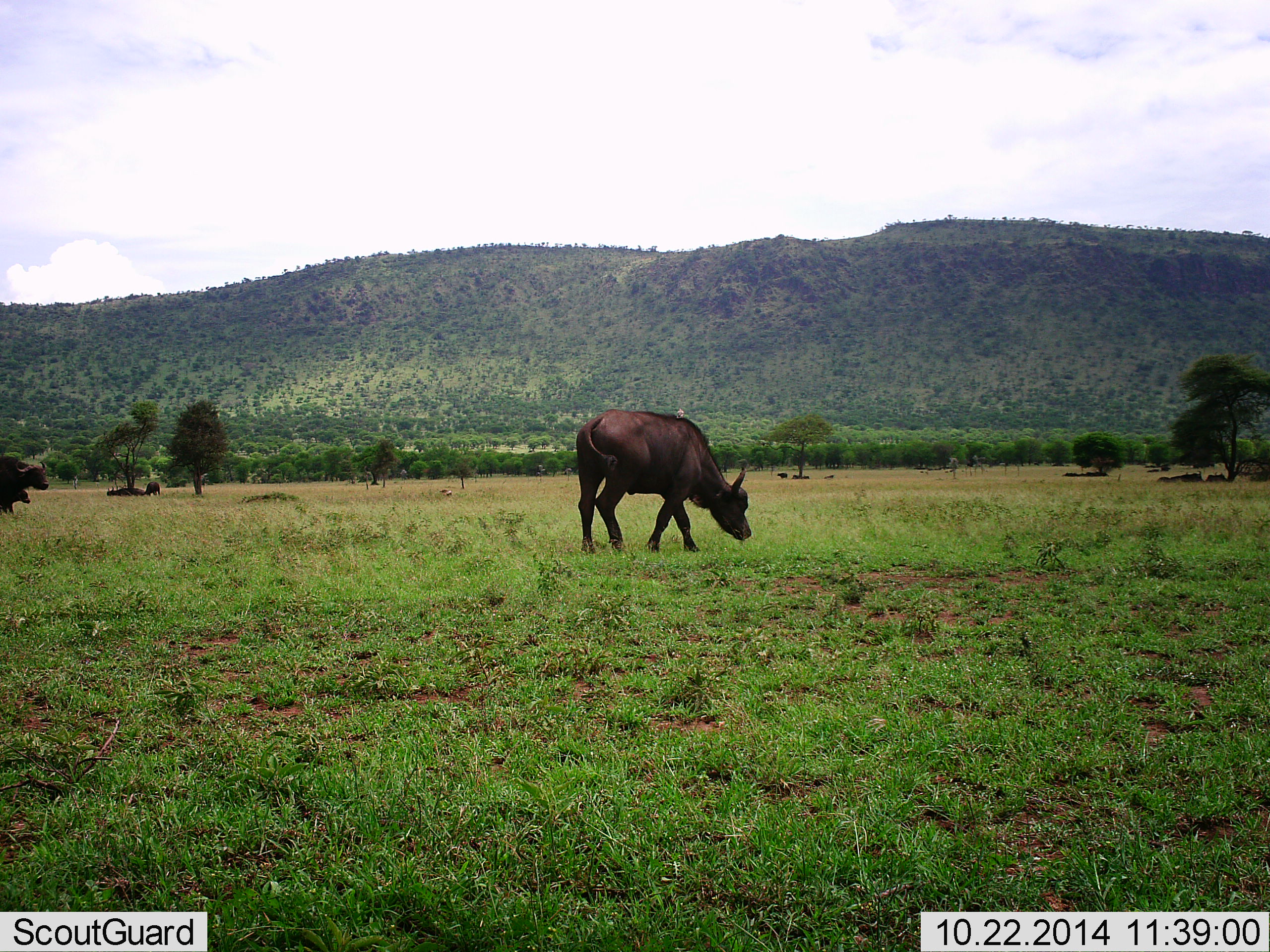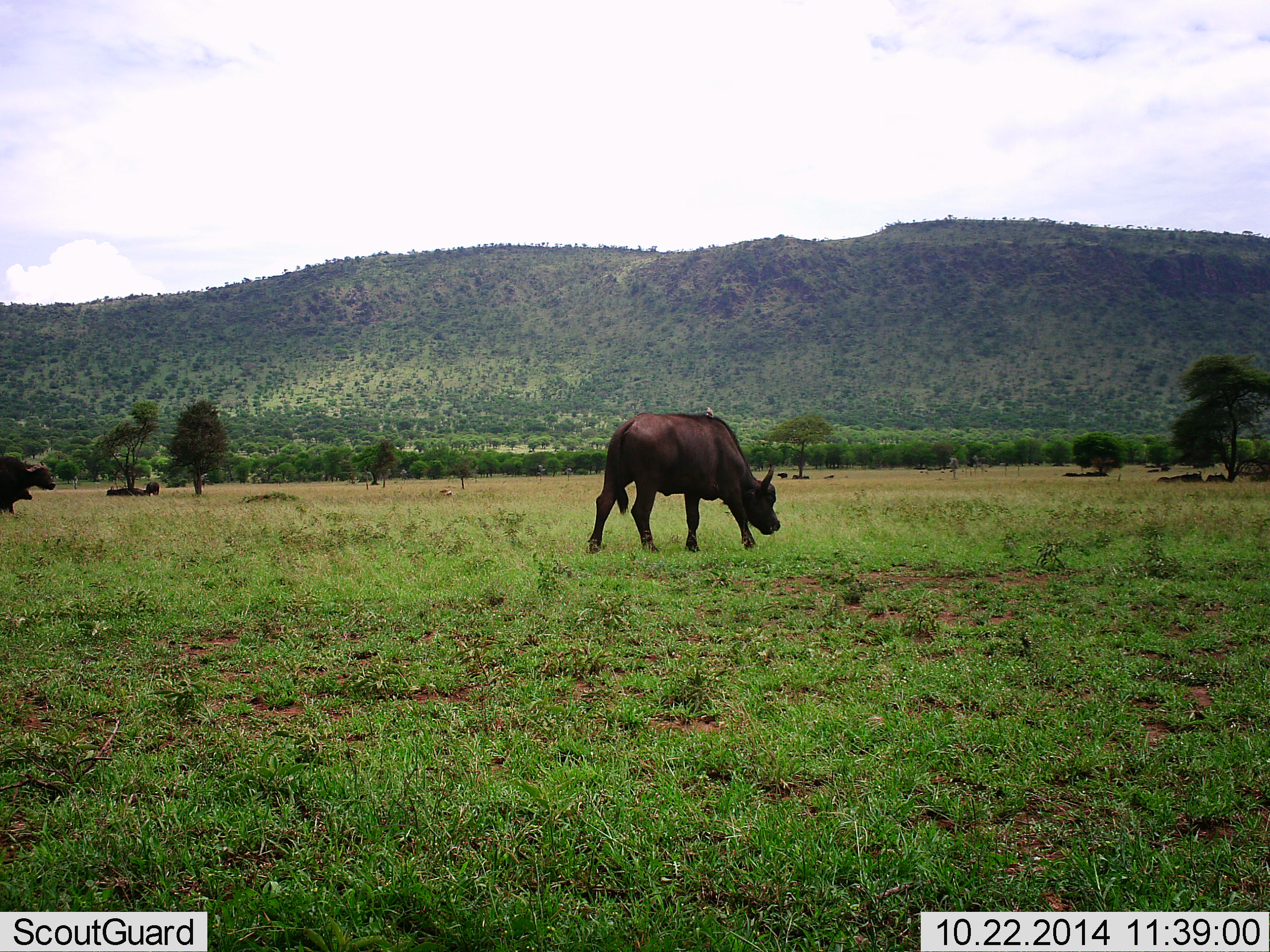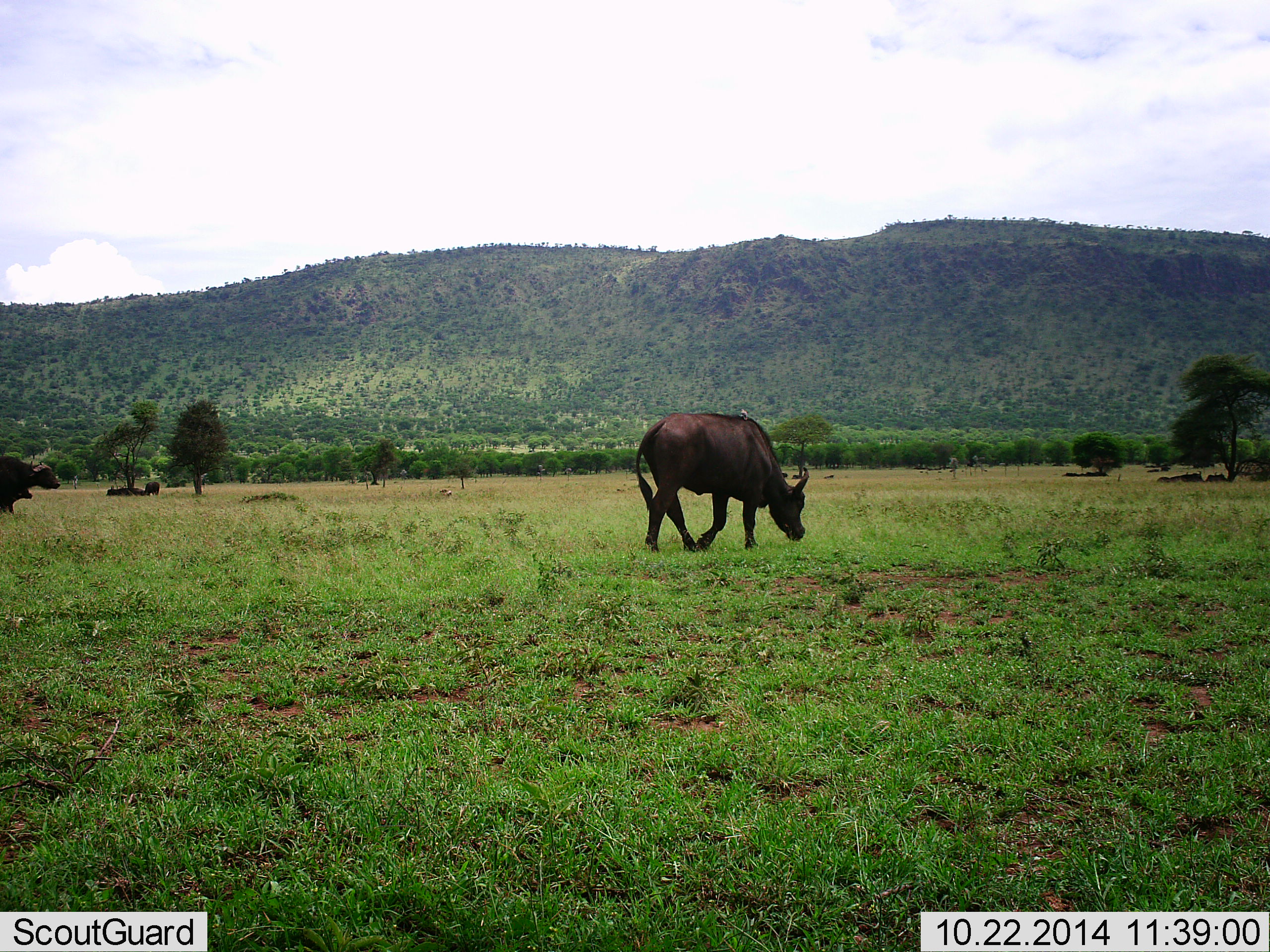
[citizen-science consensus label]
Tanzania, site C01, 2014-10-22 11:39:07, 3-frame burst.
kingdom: Animalia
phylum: Chordata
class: Mammalia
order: Artiodactyla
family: Bovidae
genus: Syncerus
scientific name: Syncerus caffer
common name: cape buffalo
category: buffalo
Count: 3.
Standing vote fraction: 30%.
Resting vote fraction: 30%.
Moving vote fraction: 50%.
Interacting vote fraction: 0%.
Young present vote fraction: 20%.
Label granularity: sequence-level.